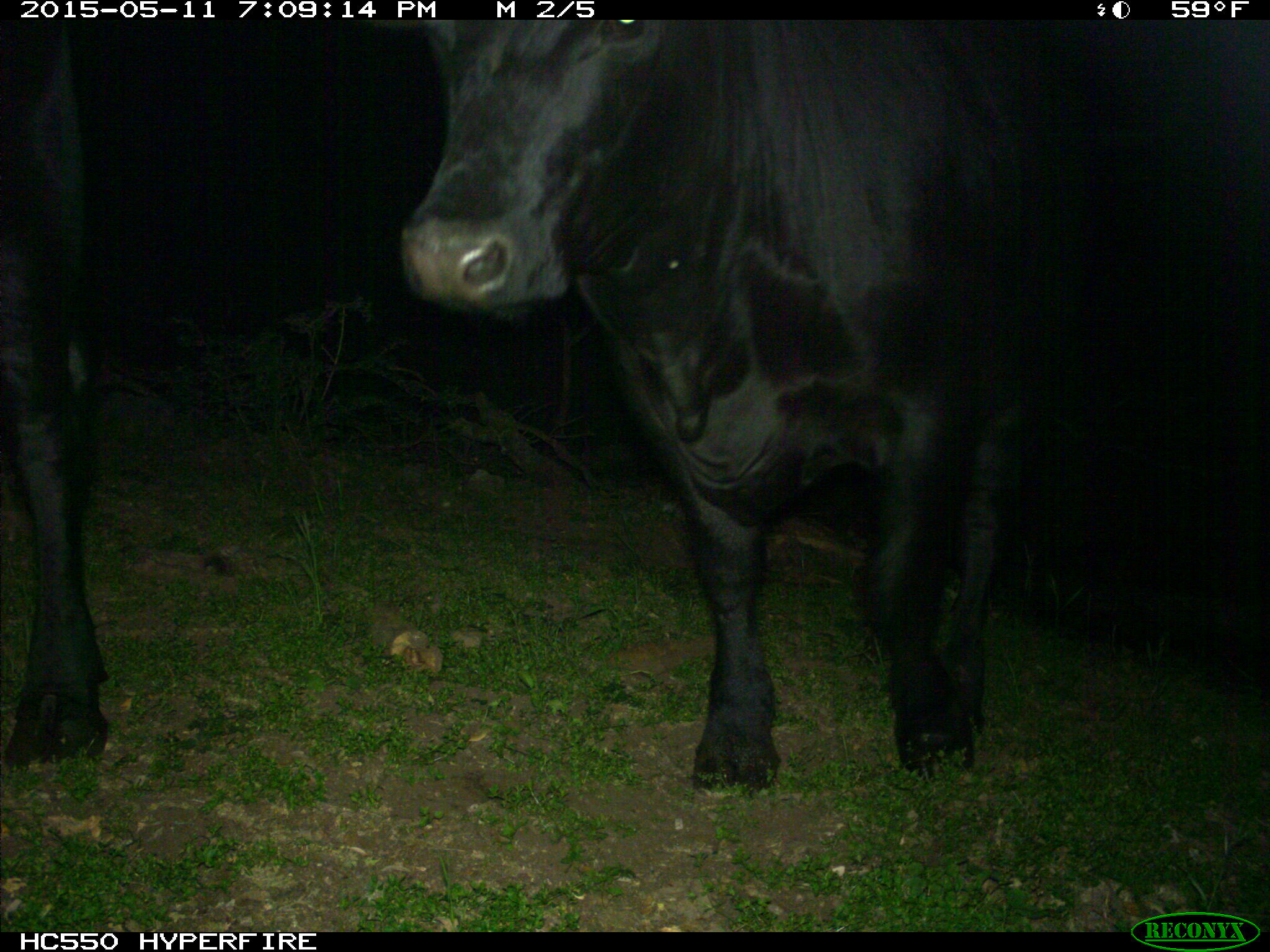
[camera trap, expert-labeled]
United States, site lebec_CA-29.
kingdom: Animalia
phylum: Chordata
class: Mammalia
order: Artiodactyla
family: Bovidae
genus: Bos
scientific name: Bos taurus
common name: domestic cow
Bos taurus (domestic cow).